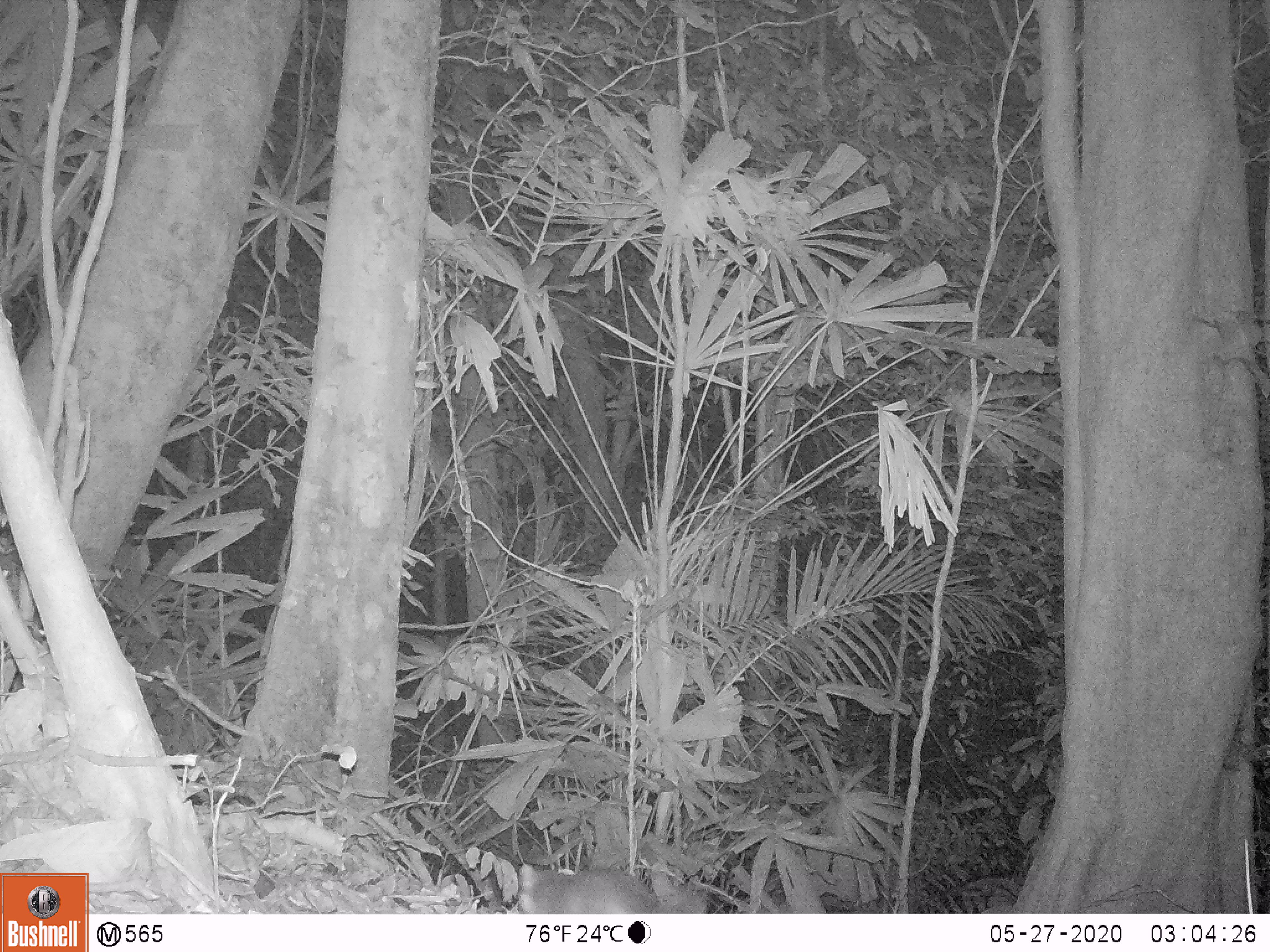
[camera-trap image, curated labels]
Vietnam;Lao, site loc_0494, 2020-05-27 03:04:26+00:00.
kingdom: Animalia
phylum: Chordata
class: Mammalia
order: Carnivora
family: Mustelidae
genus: Melogale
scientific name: Melogale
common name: ferret badger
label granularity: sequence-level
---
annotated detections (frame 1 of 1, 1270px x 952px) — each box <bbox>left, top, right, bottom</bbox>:
ferret badger: <bbox>516, 861, 705, 911</bbox>